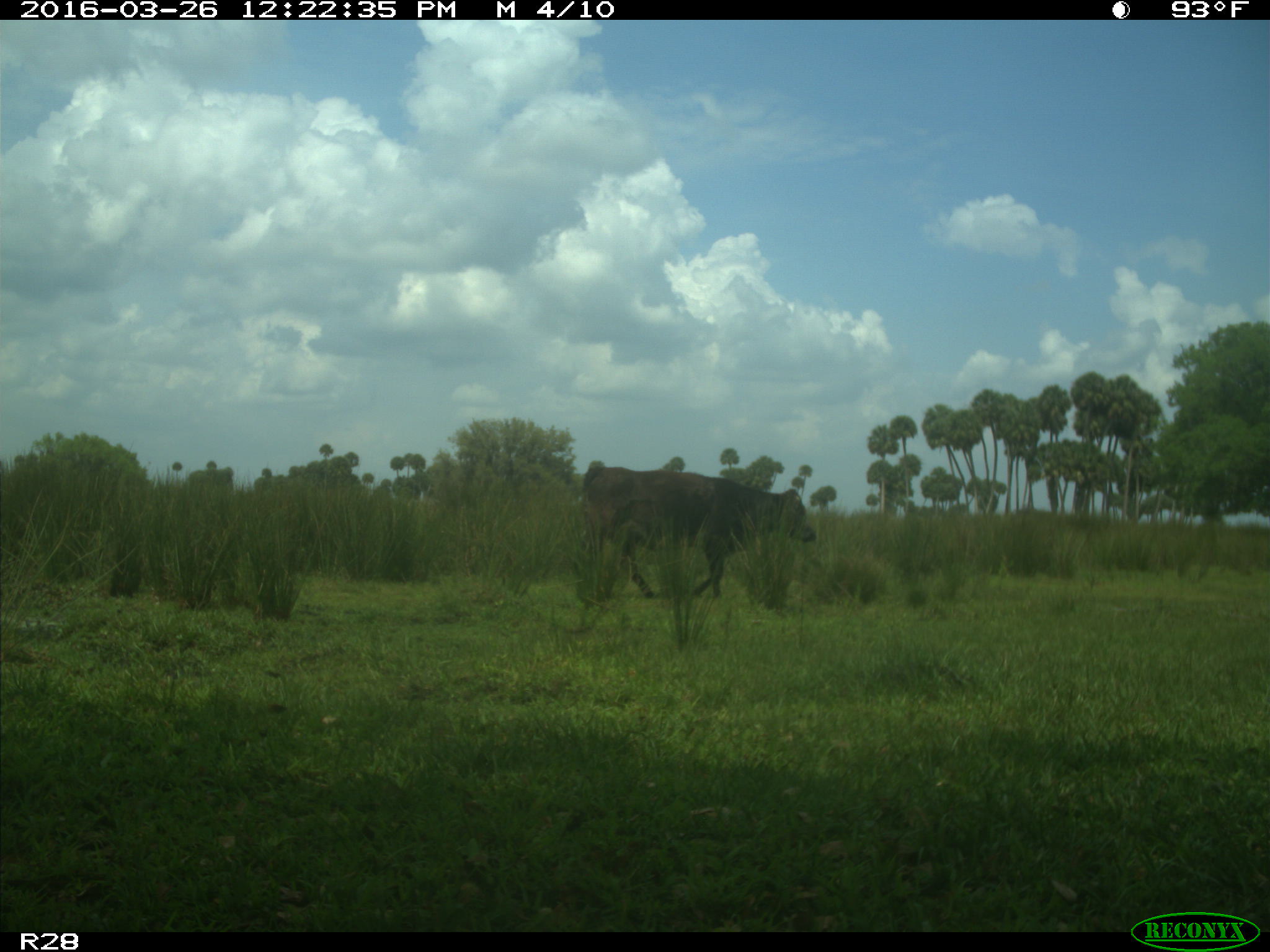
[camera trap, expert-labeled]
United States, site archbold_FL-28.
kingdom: Animalia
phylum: Chordata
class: Mammalia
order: Artiodactyla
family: Bovidae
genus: Bos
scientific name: Bos taurus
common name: domestic cow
Bos taurus (domestic cow).